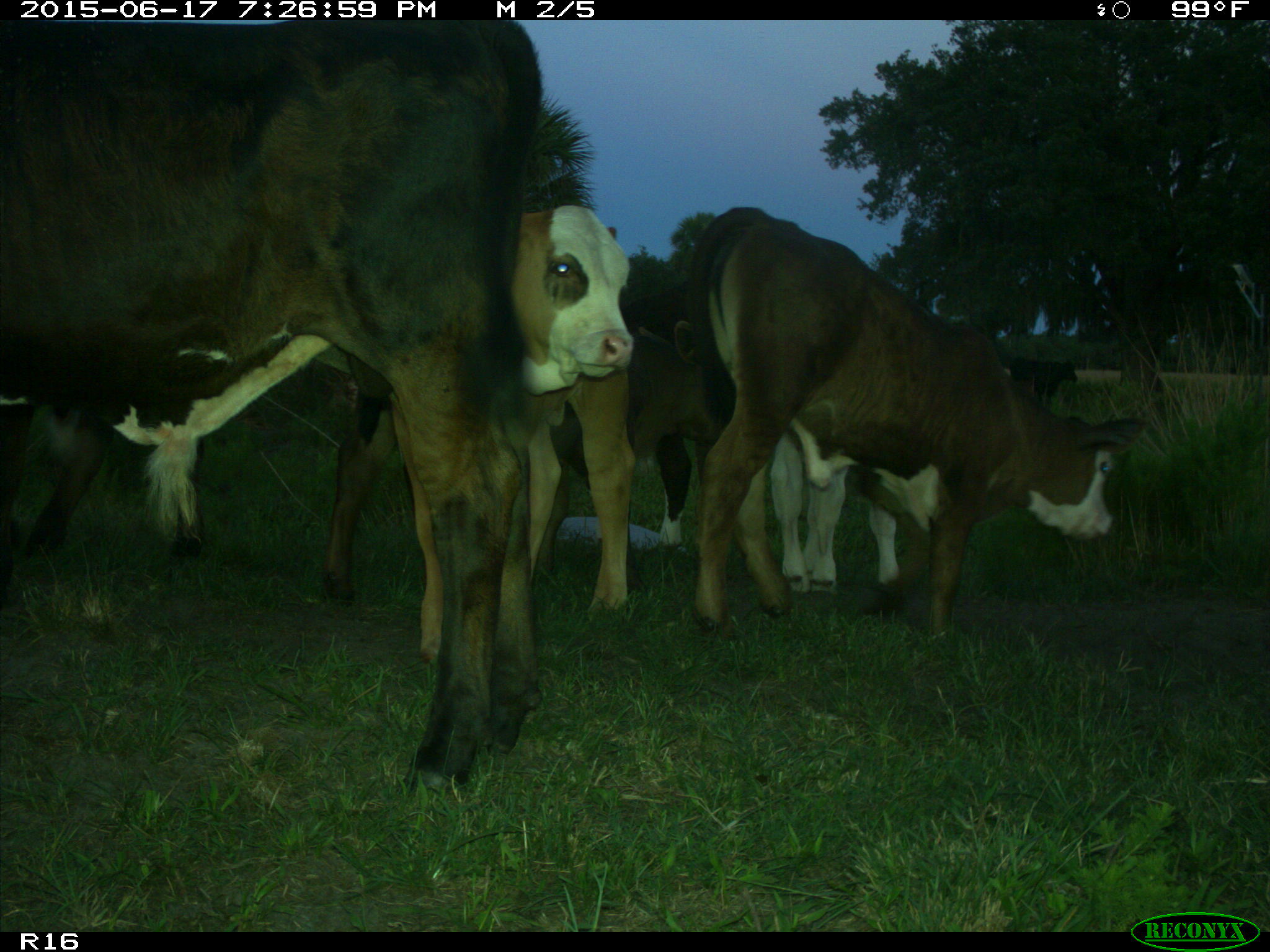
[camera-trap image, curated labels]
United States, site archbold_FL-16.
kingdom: Animalia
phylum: Chordata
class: Mammalia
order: Artiodactyla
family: Bovidae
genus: Bos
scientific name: Bos taurus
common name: domestic cow